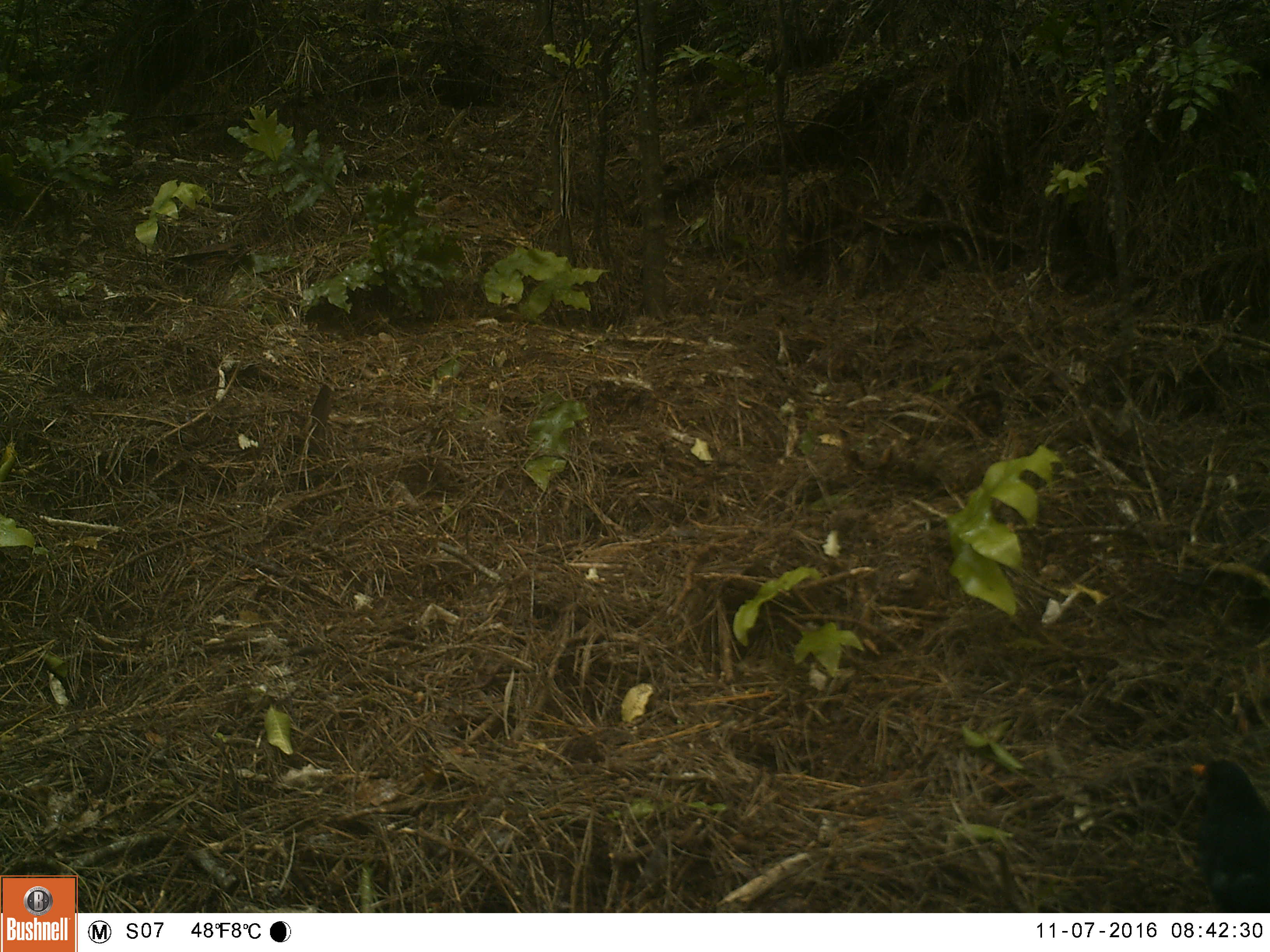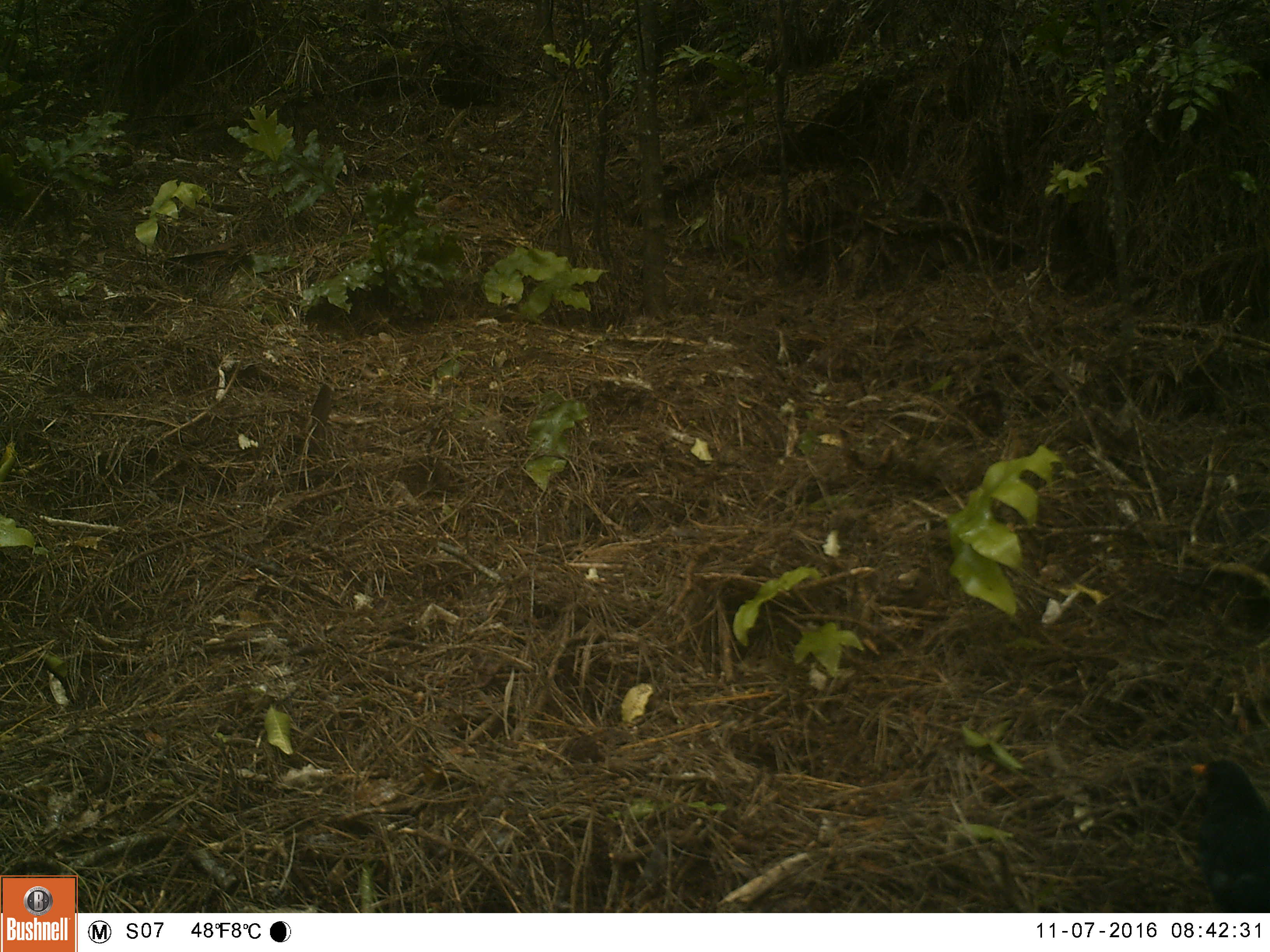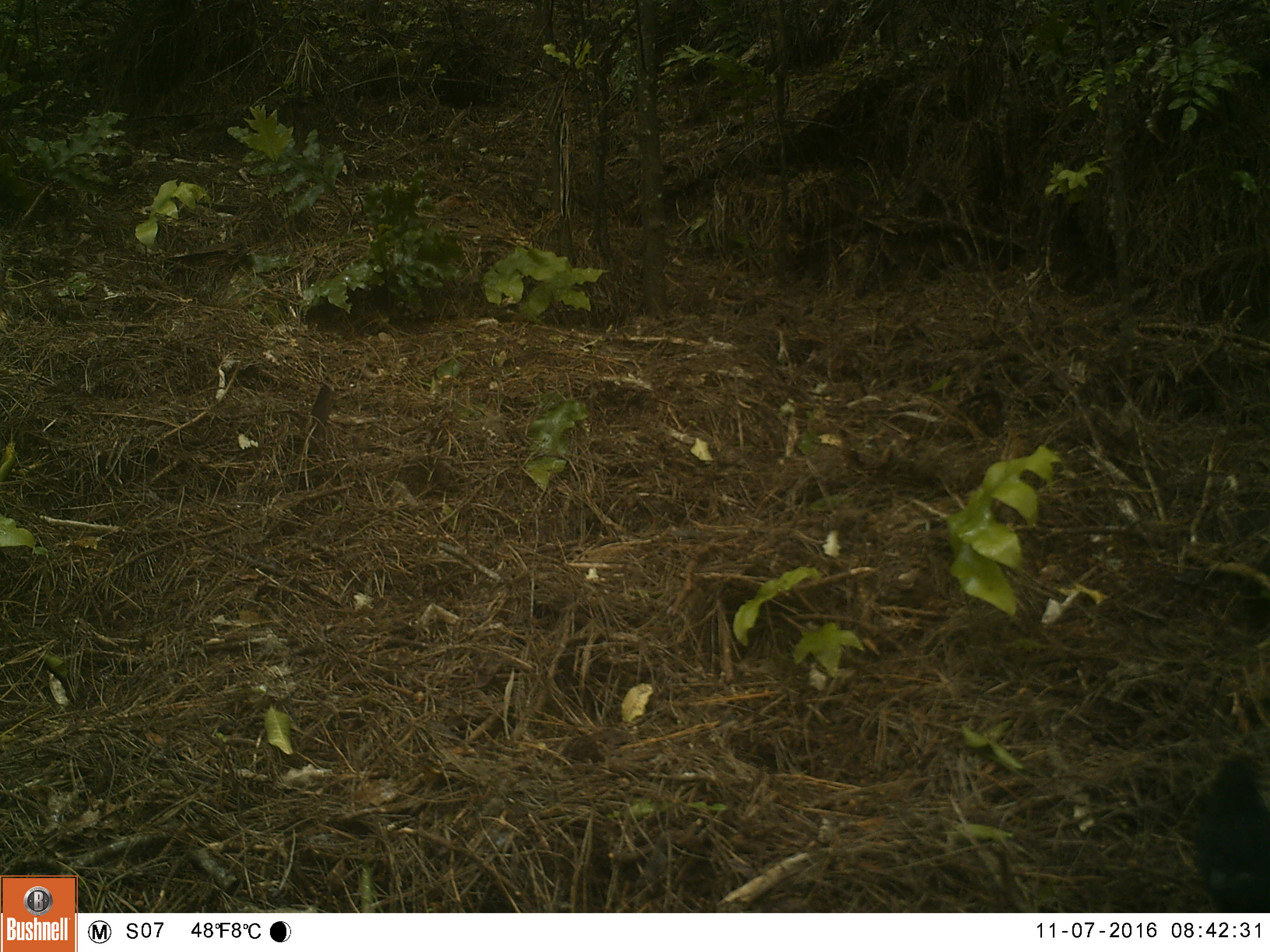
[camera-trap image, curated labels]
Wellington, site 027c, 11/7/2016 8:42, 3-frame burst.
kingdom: Animalia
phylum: Chordata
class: Aves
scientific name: Aves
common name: bird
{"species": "bird (Aves)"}